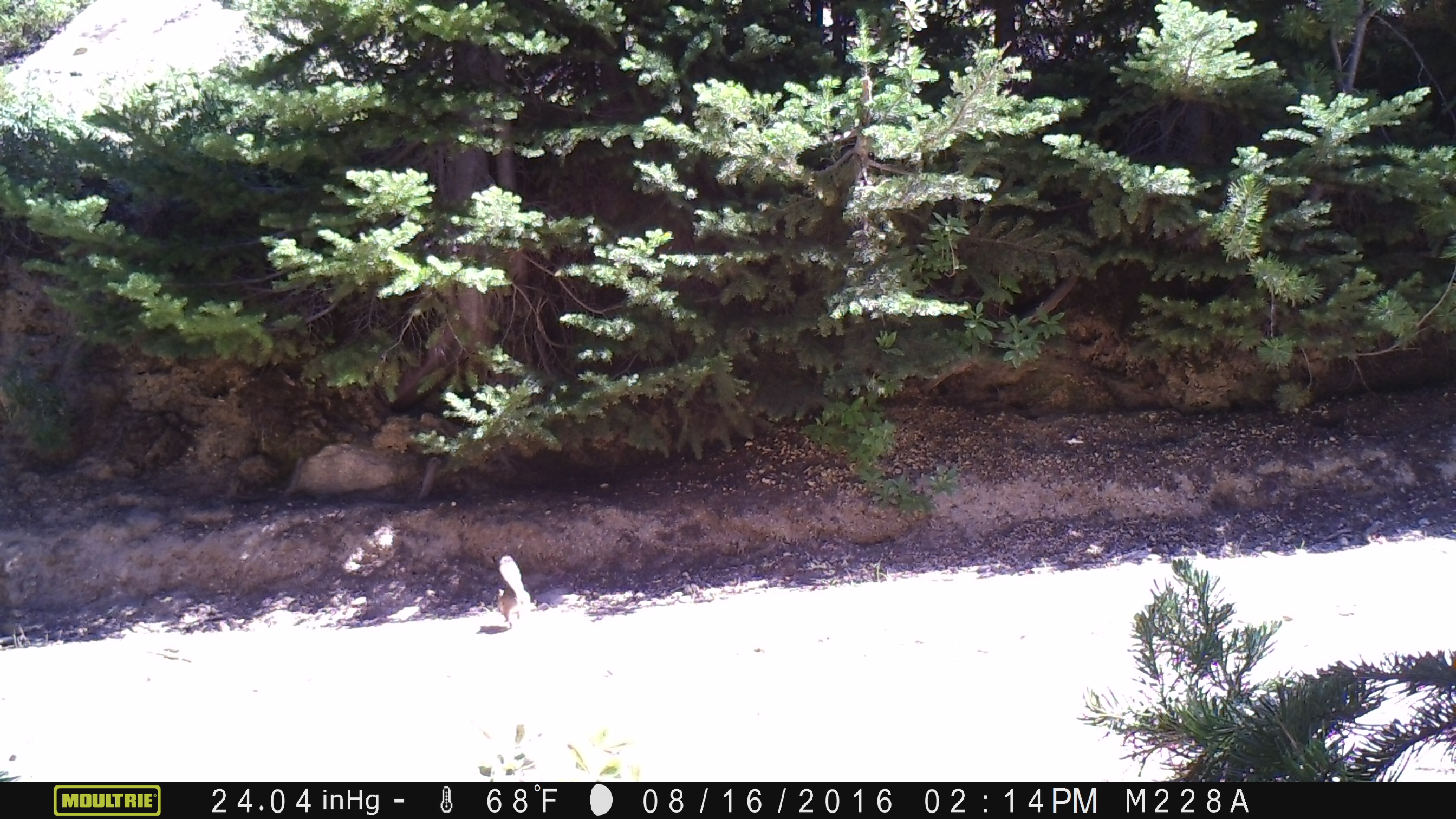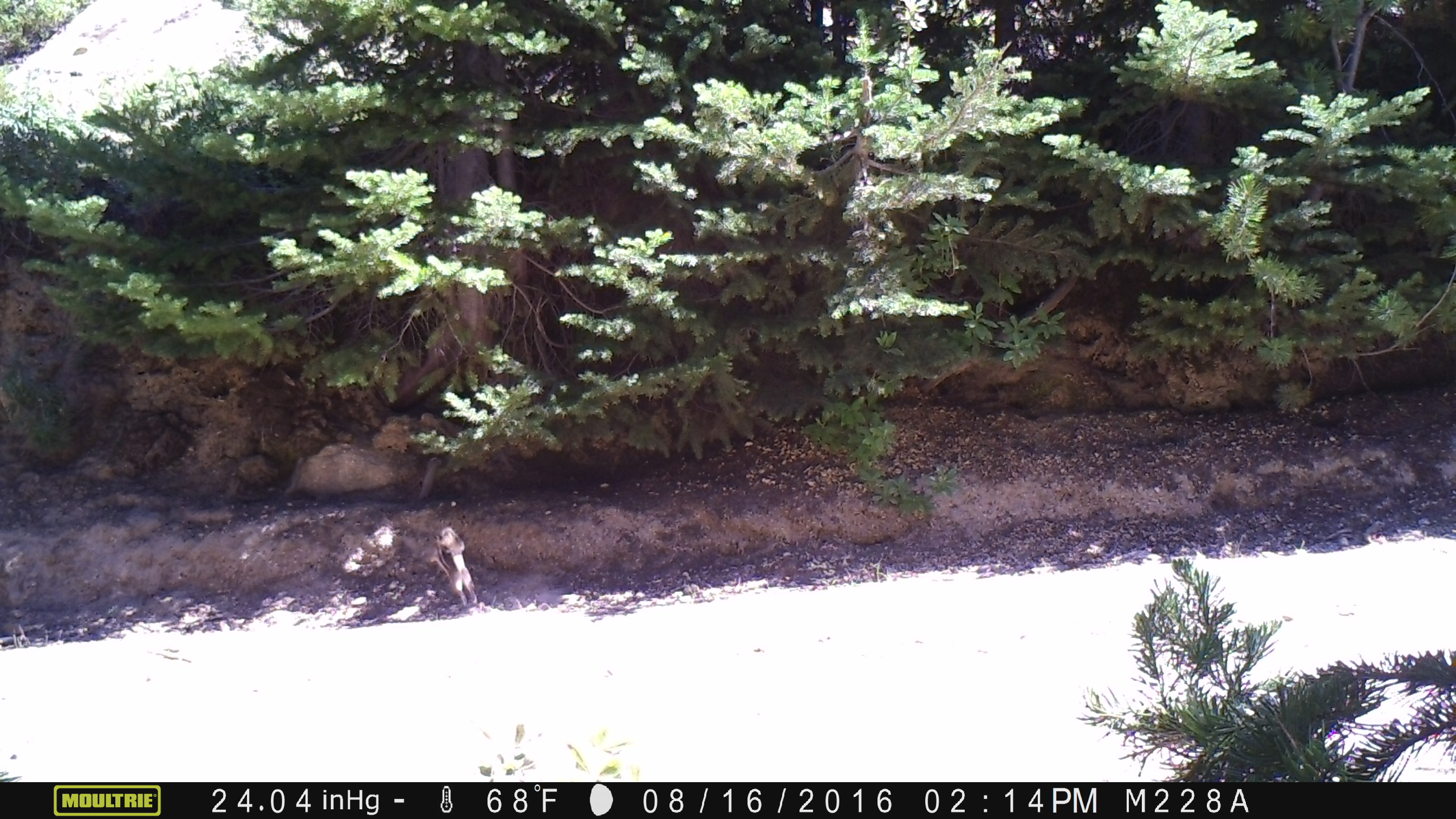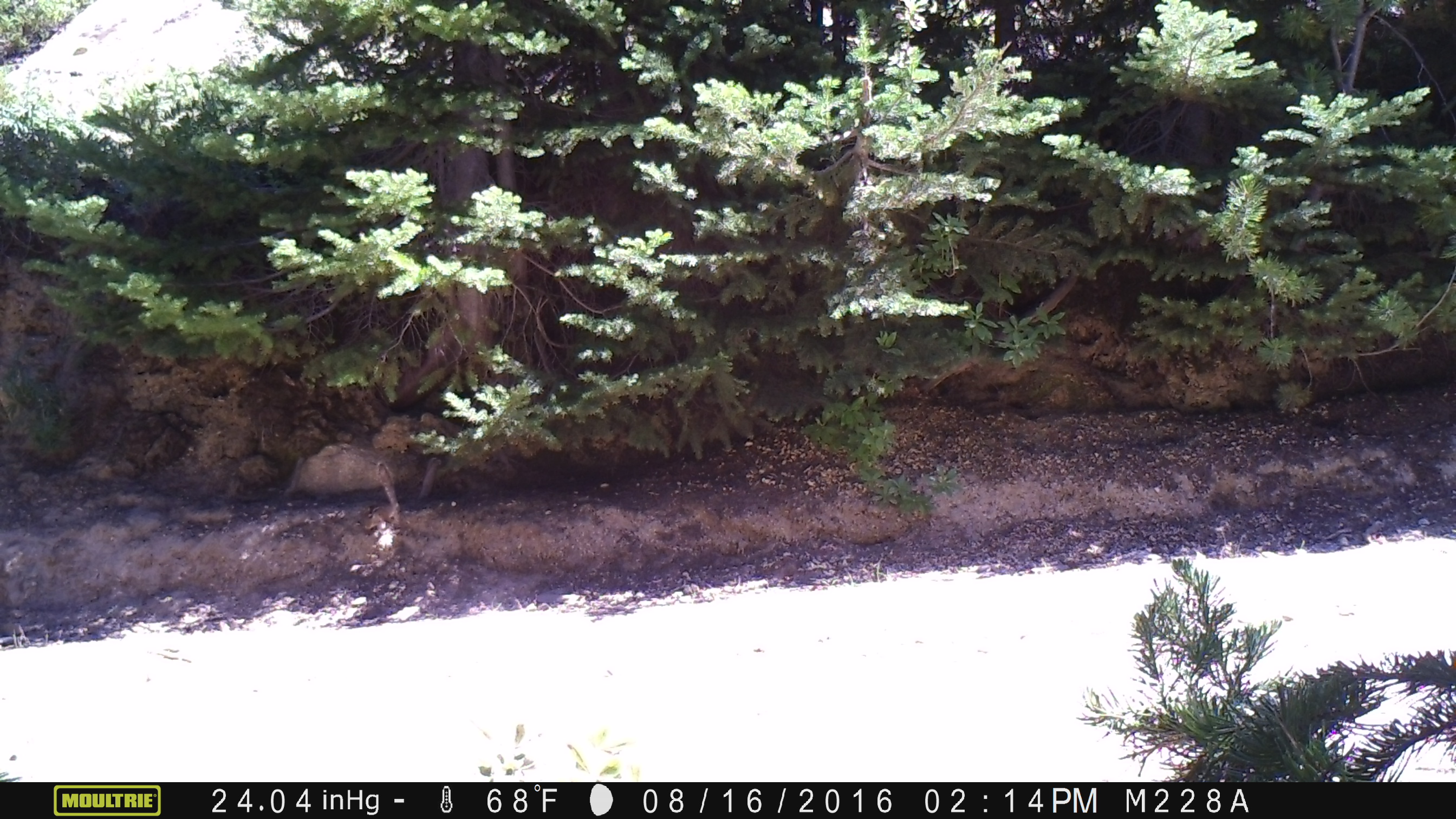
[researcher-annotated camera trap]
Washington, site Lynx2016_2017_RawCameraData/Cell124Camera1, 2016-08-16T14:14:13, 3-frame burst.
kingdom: Animalia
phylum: Chordata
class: Mammalia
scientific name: Mammalia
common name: small mammal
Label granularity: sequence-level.